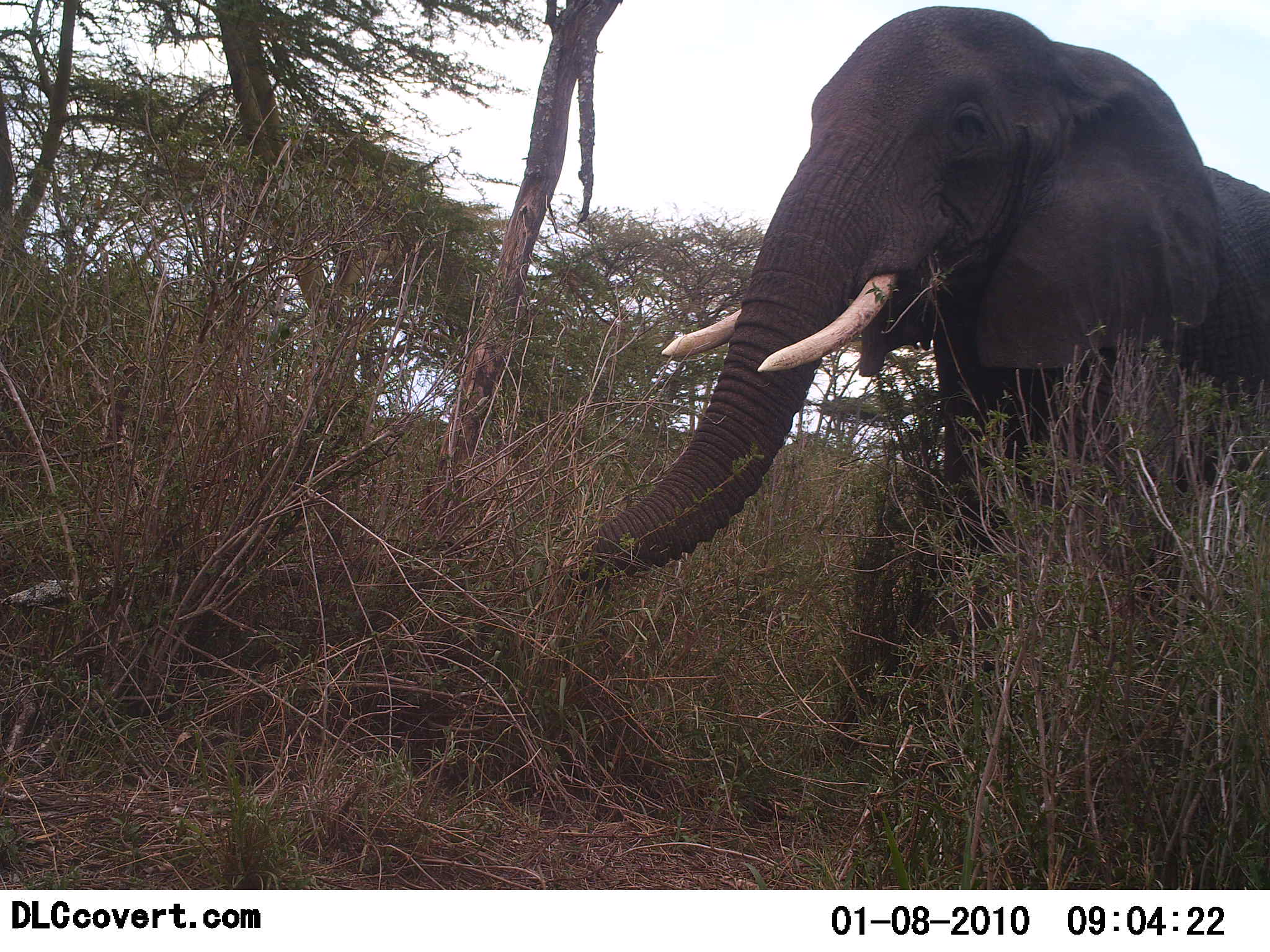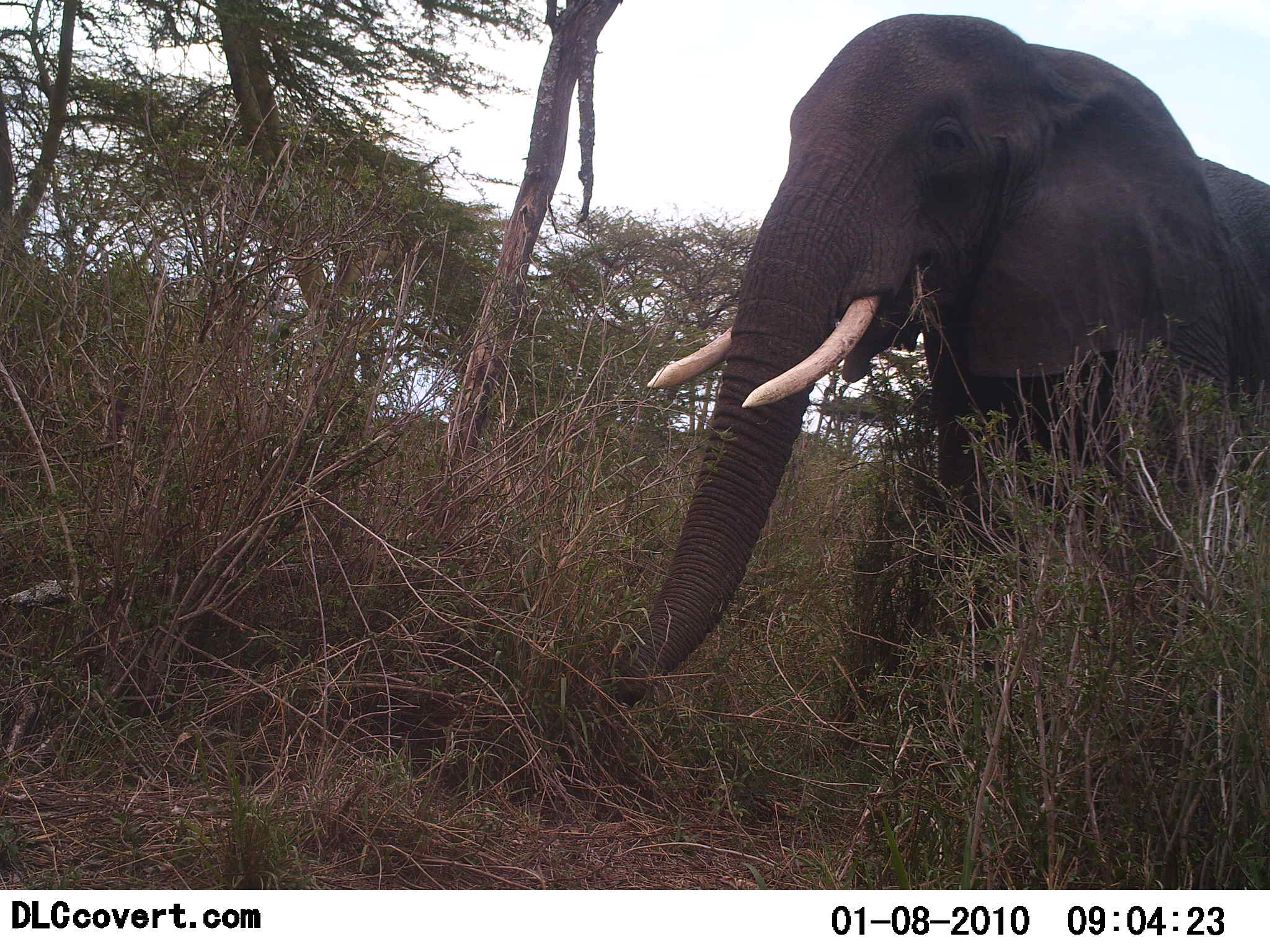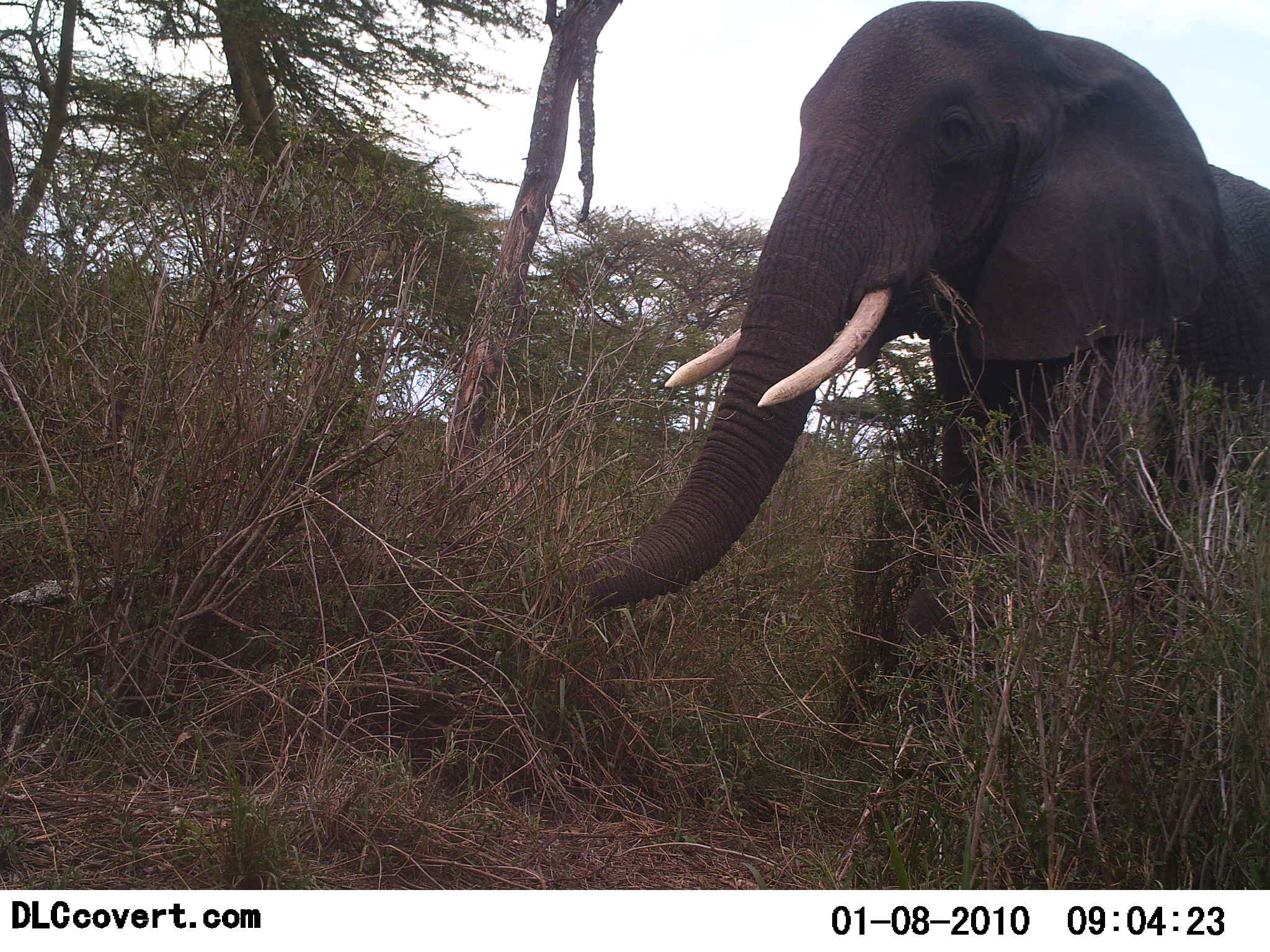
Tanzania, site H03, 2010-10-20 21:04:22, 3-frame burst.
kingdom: Animalia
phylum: Chordata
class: Mammalia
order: Proboscidea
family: Elephantidae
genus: Loxodonta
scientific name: Loxodonta africana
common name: african bush elephant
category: elephant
Elephant (african bush elephant) (Loxodonta africana), count 1. Behavior (volunteer vote fractions): standing 32%, resting 0%, moving 5%, interacting 0%. Young present (vote fraction): 0%. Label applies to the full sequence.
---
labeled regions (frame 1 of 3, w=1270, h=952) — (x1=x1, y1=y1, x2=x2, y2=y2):
animal: (x1=582, y1=3, x2=1270, y2=738)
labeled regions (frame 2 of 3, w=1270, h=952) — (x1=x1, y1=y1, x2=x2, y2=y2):
animal: (x1=600, y1=12, x2=1270, y2=710)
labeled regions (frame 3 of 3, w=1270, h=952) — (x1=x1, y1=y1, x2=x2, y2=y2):
animal: (x1=583, y1=0, x2=1270, y2=740)